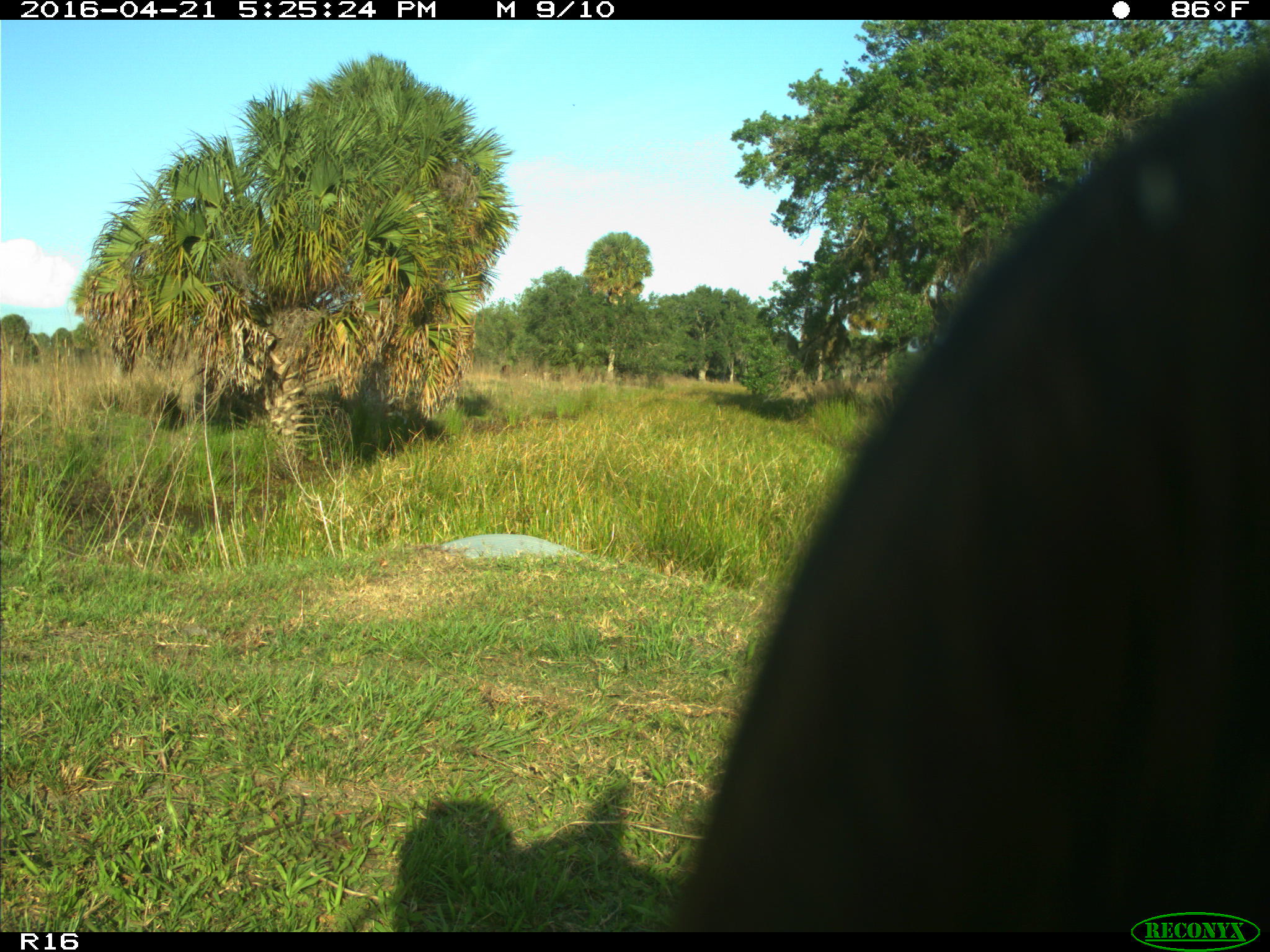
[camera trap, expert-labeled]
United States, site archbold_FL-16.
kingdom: Animalia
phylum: Chordata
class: Mammalia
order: Artiodactyla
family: Bovidae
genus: Bos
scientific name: Bos taurus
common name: domestic cow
Bos taurus (domestic cow).